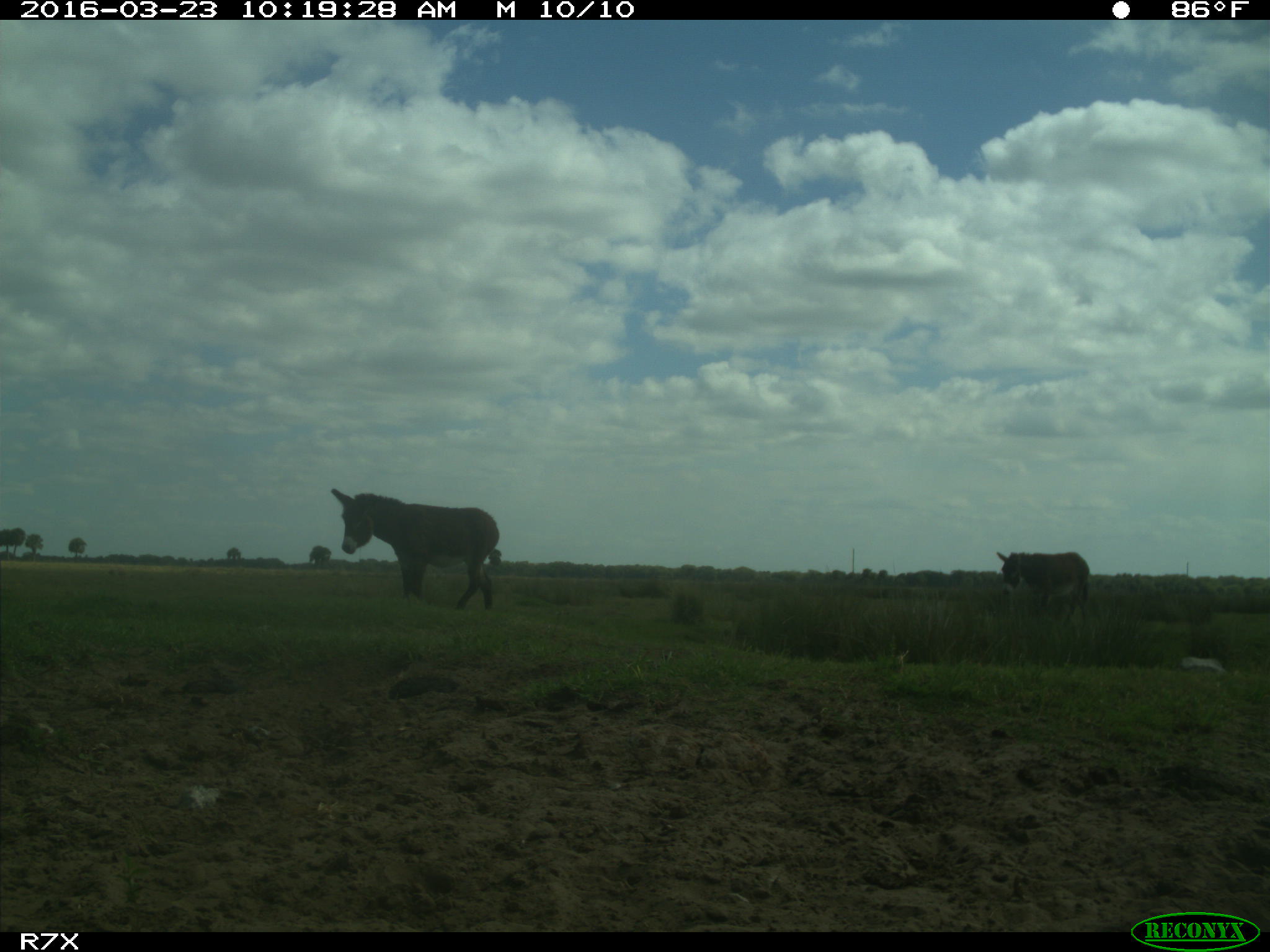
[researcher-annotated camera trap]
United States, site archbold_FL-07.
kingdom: Animalia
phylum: Chordata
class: Mammalia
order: Artiodactyla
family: Bovidae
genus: Bos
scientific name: Bos taurus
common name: domestic cow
Bos taurus (domestic cow).